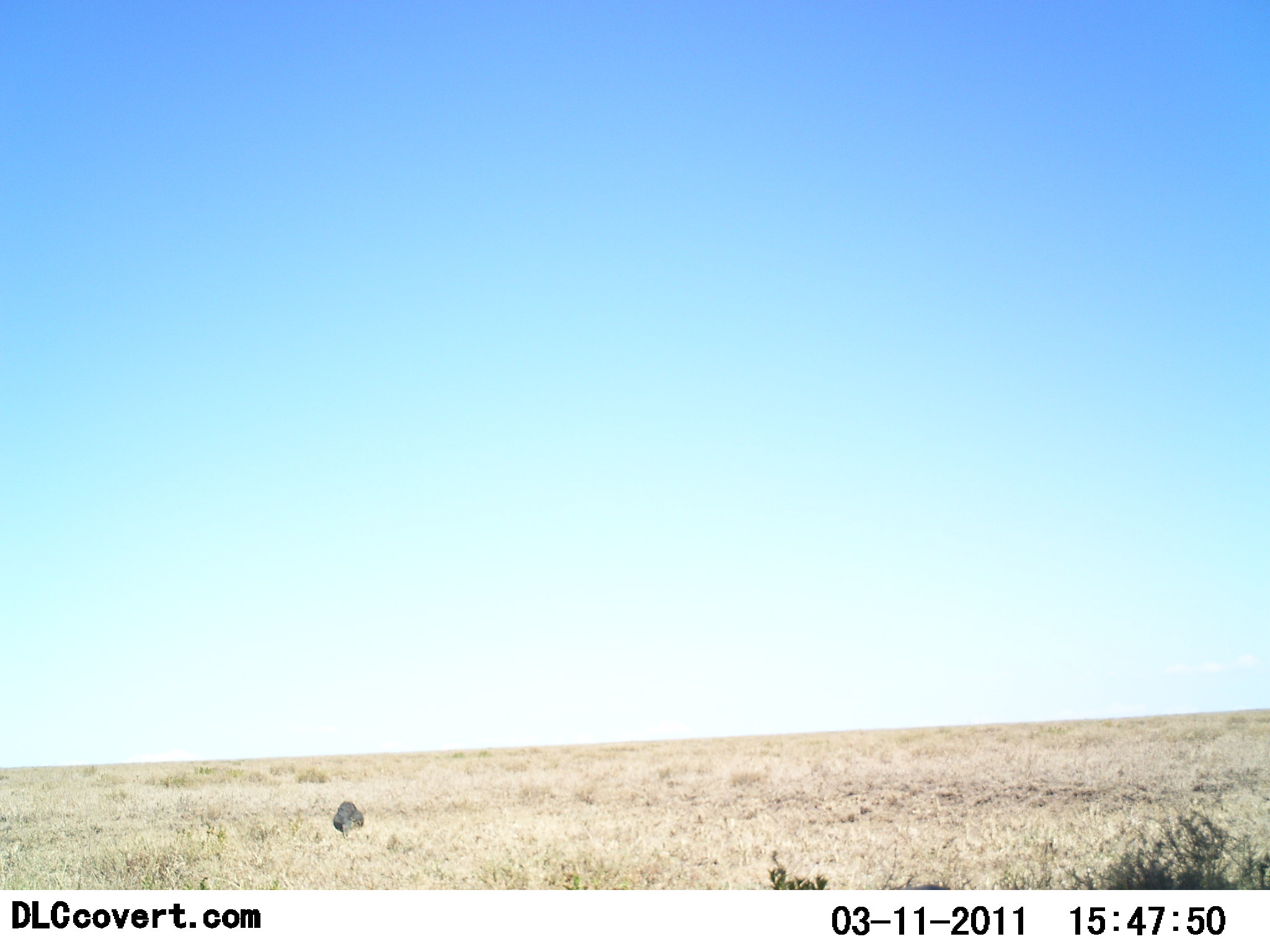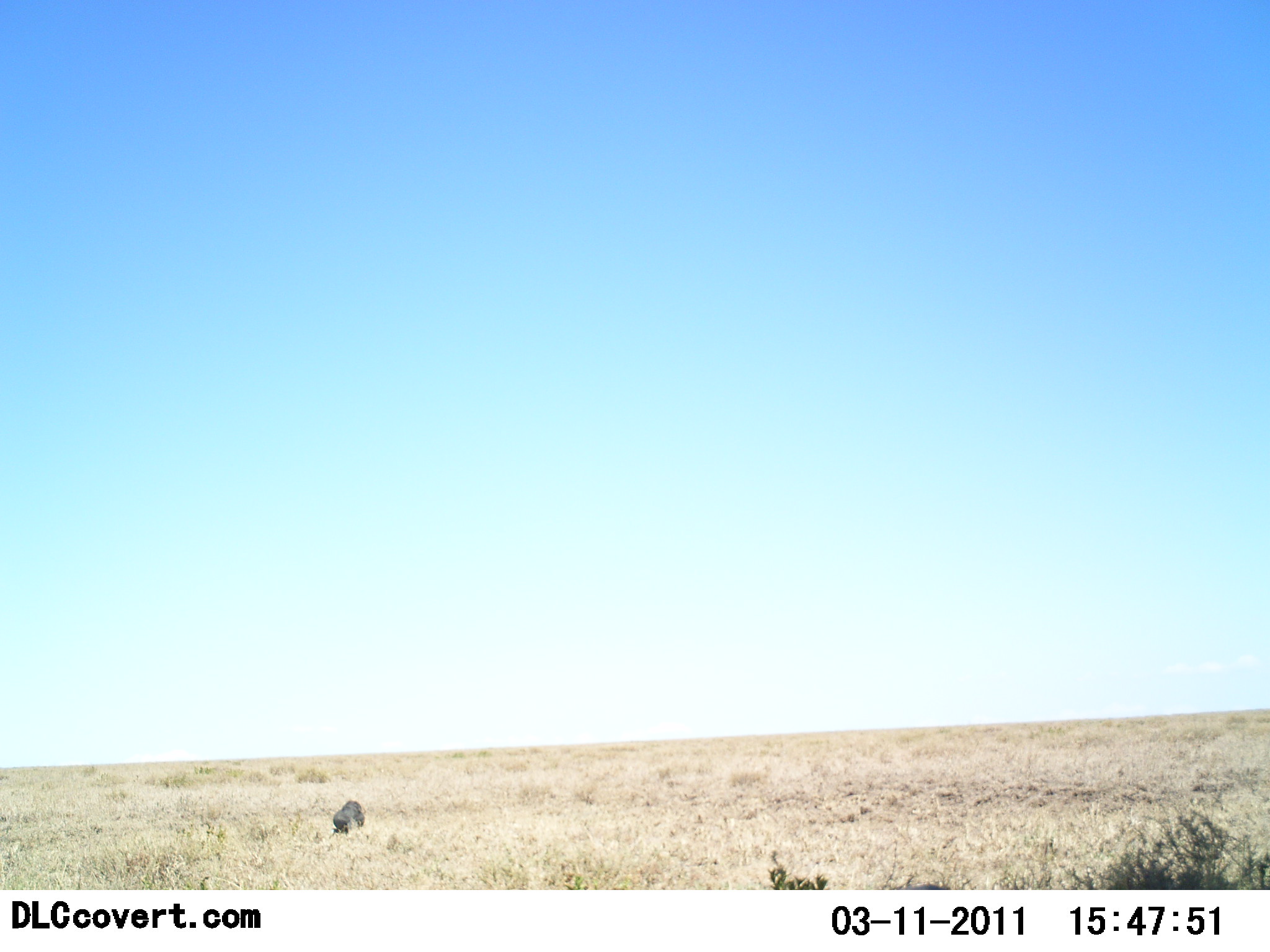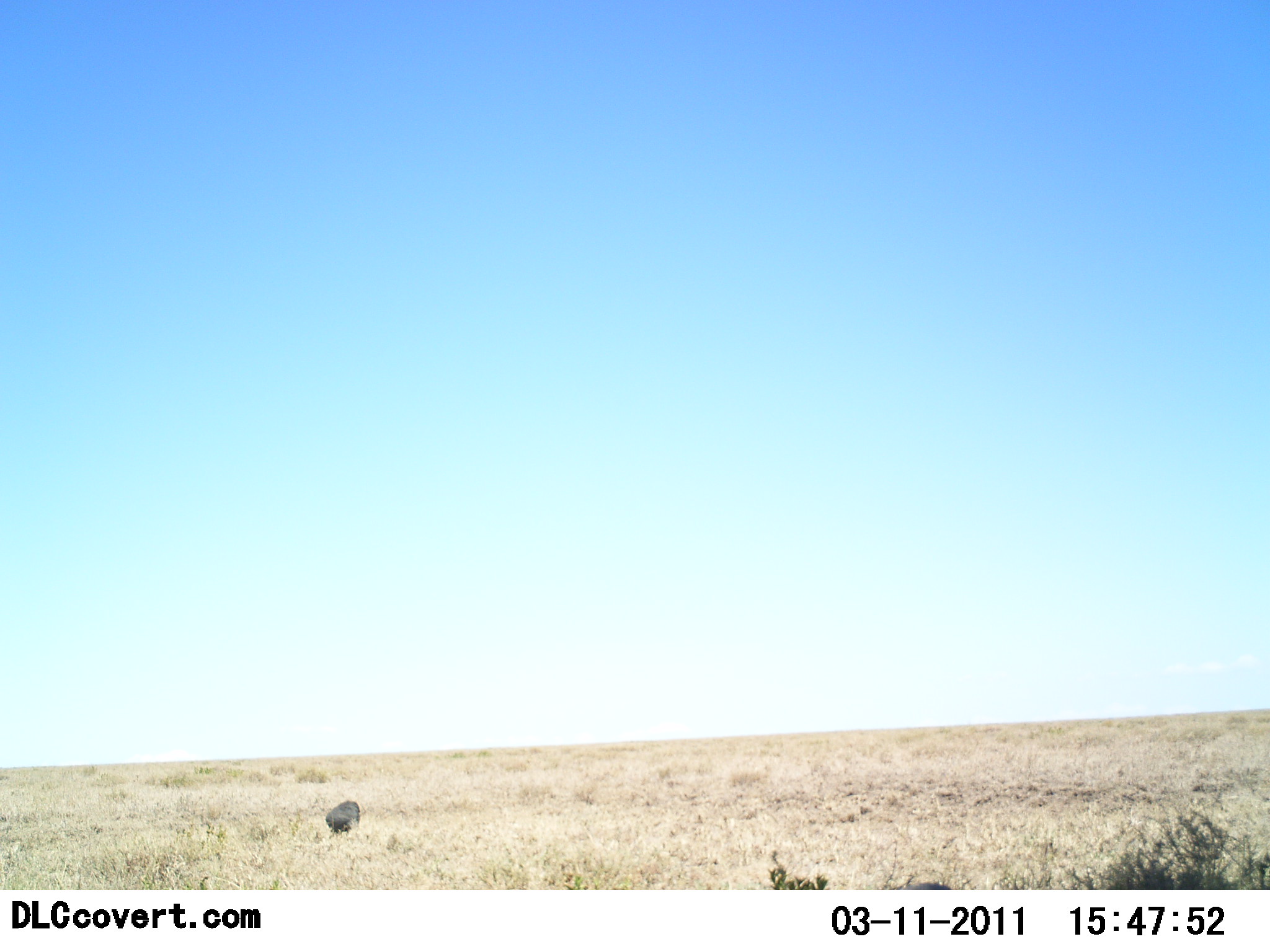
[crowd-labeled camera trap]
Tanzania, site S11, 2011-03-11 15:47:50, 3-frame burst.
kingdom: Animalia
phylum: Chordata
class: Aves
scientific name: Aves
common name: bird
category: otherbird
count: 1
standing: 67%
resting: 0%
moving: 0%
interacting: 0%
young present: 0%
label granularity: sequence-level